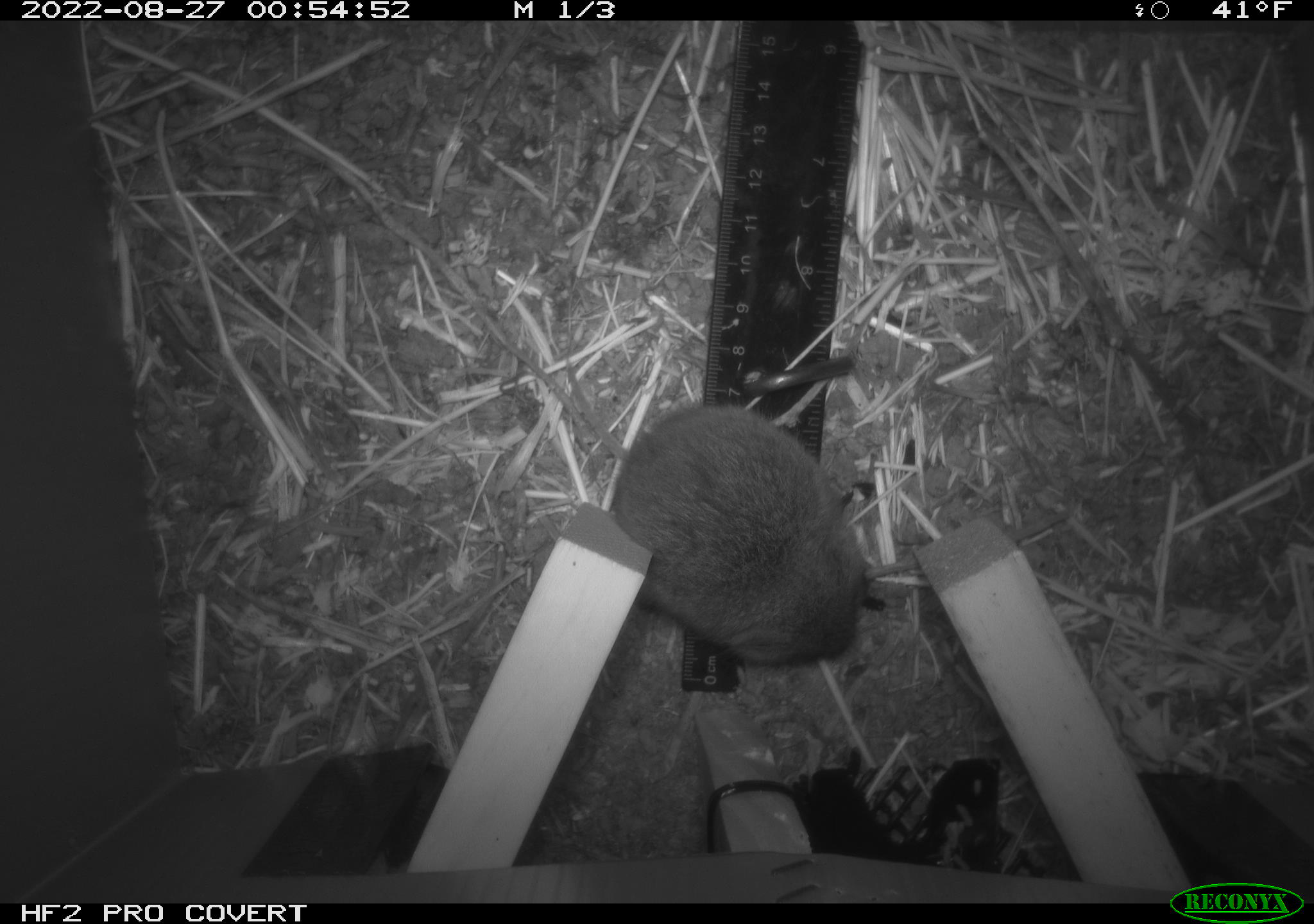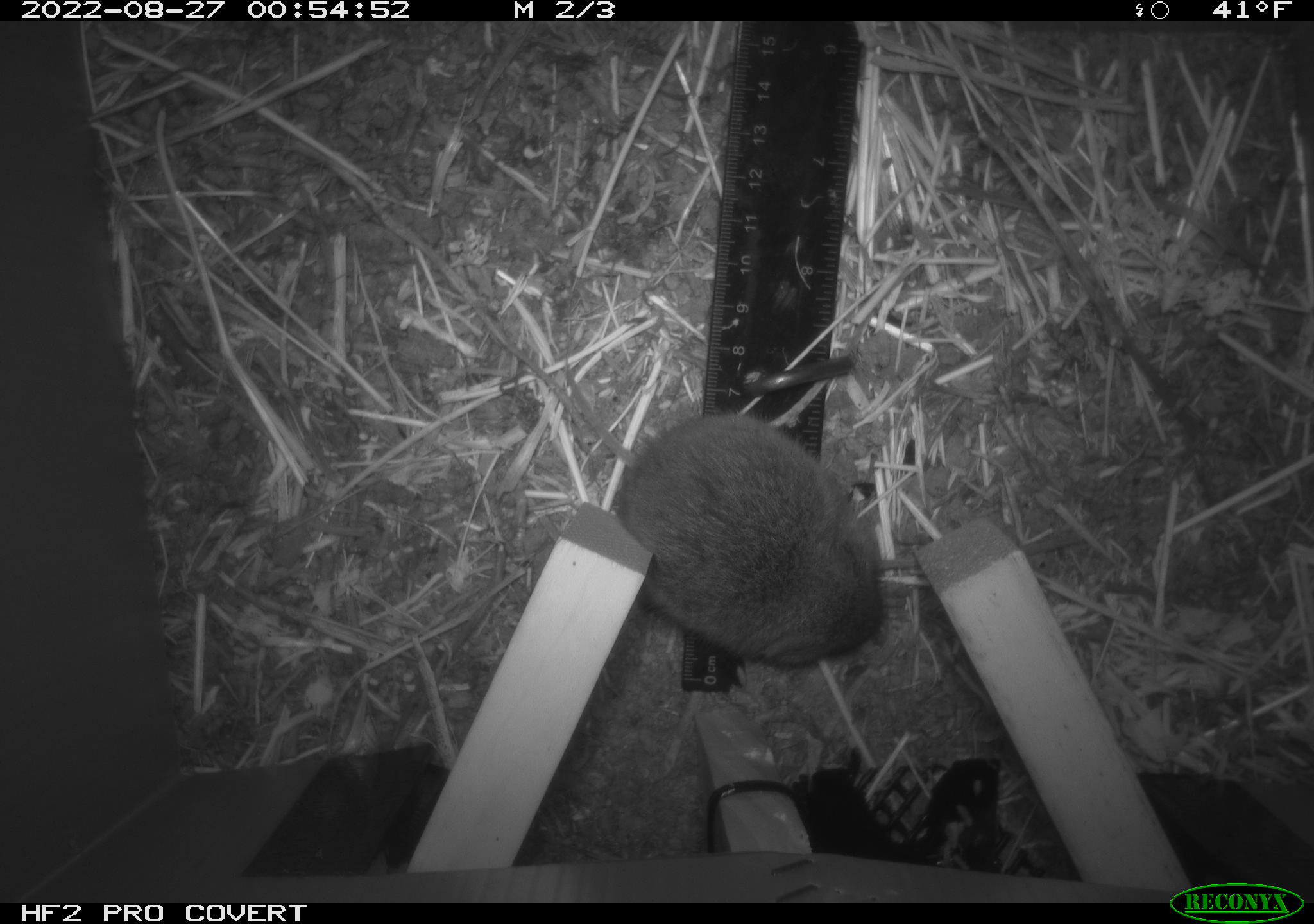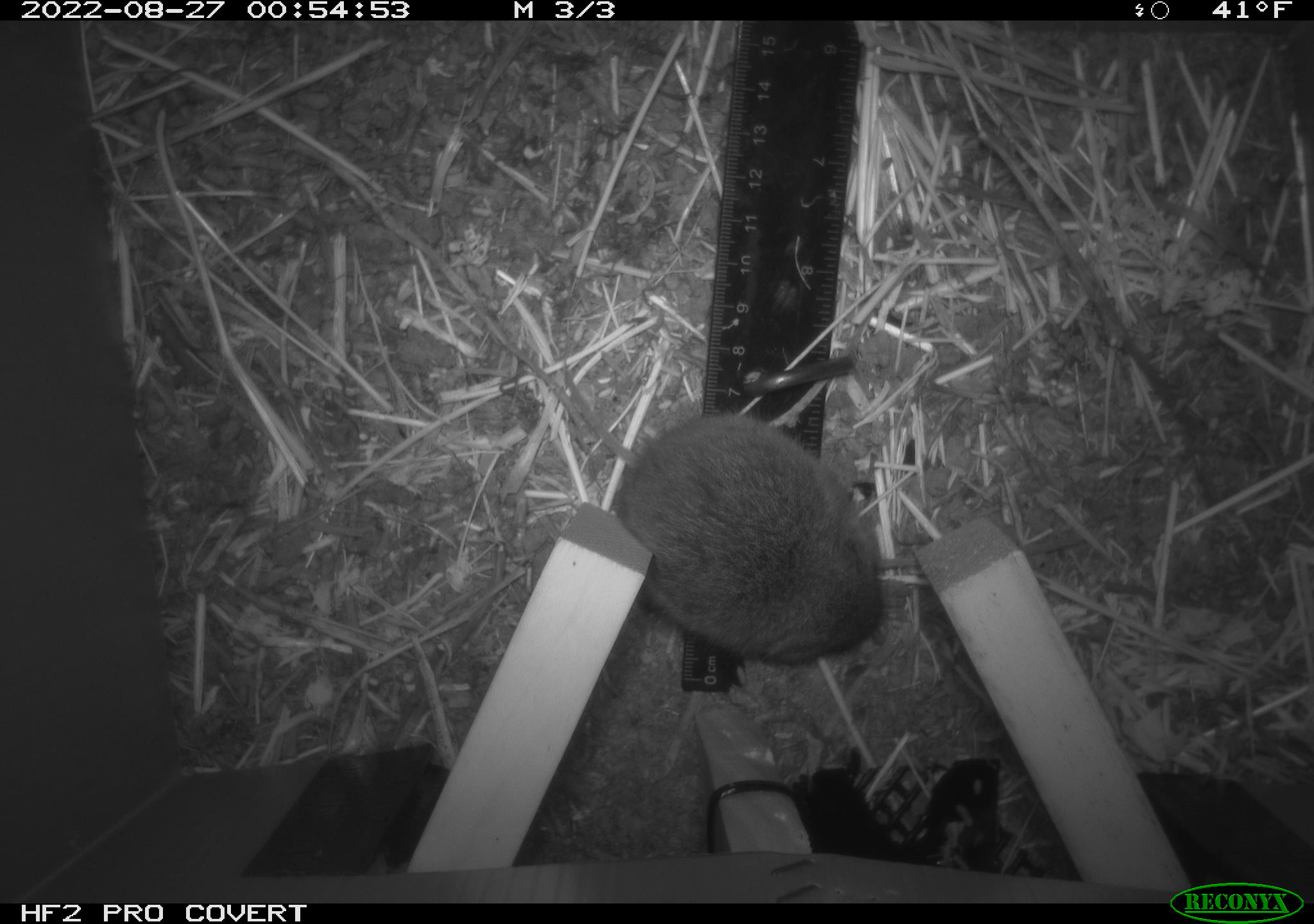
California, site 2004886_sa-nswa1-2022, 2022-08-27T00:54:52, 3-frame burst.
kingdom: Animalia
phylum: Chordata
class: Mammalia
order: Rodentia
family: Cricetidae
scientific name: Cricetidae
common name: hamsters, voles, lemmings, and allies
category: cricetidae family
Cricetidae family (hamsters, voles, lemmings, and allies) (Cricetidae).